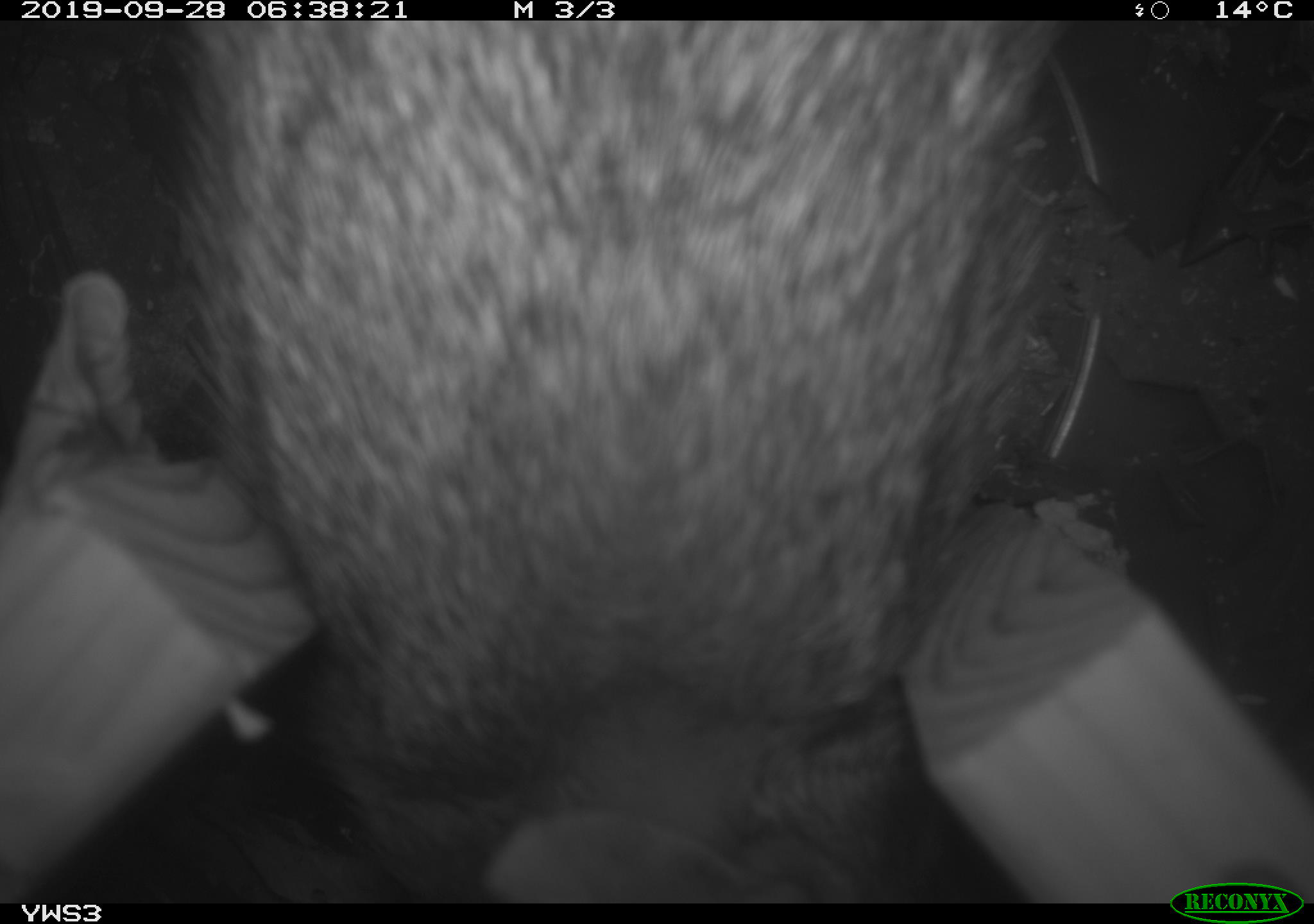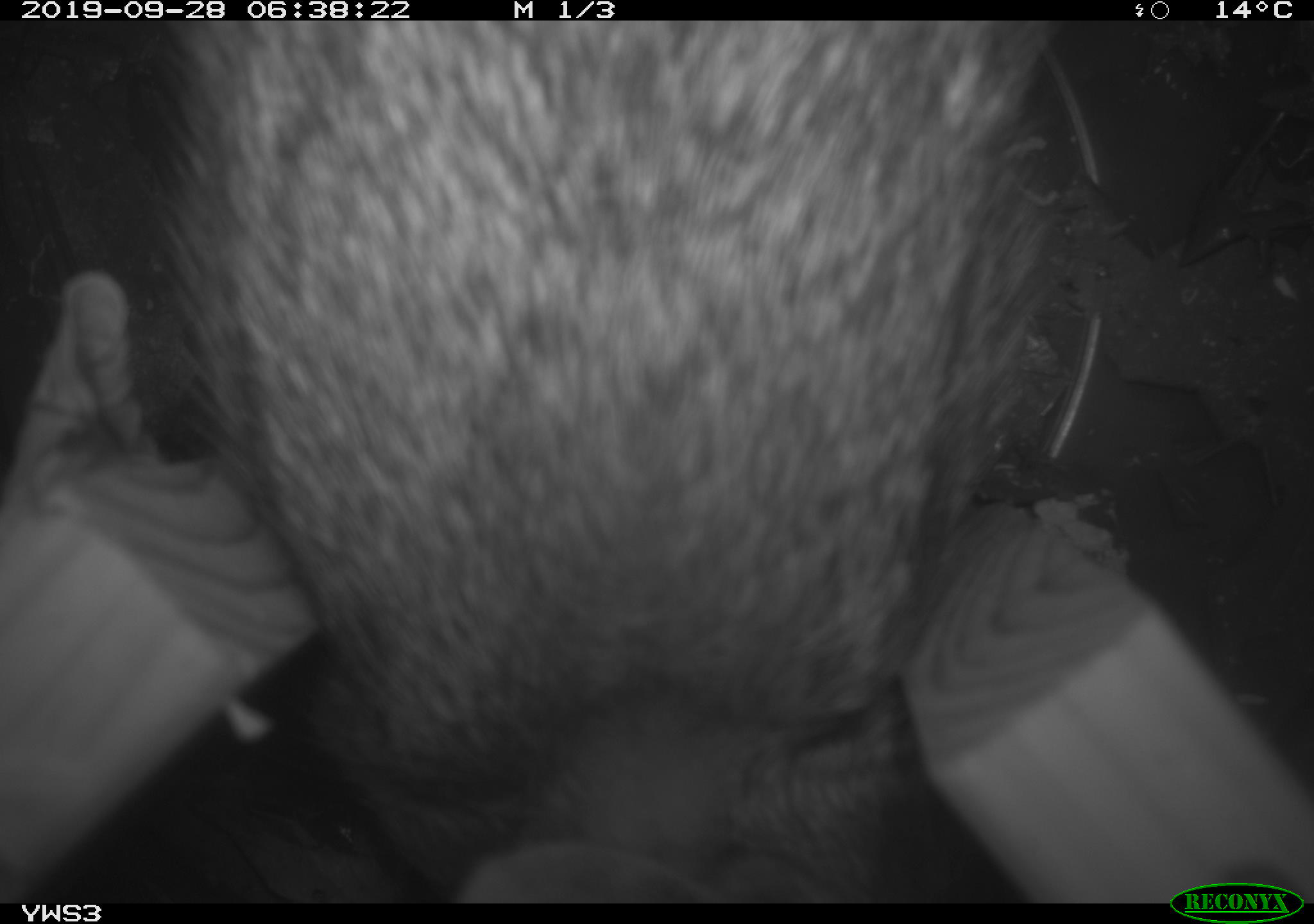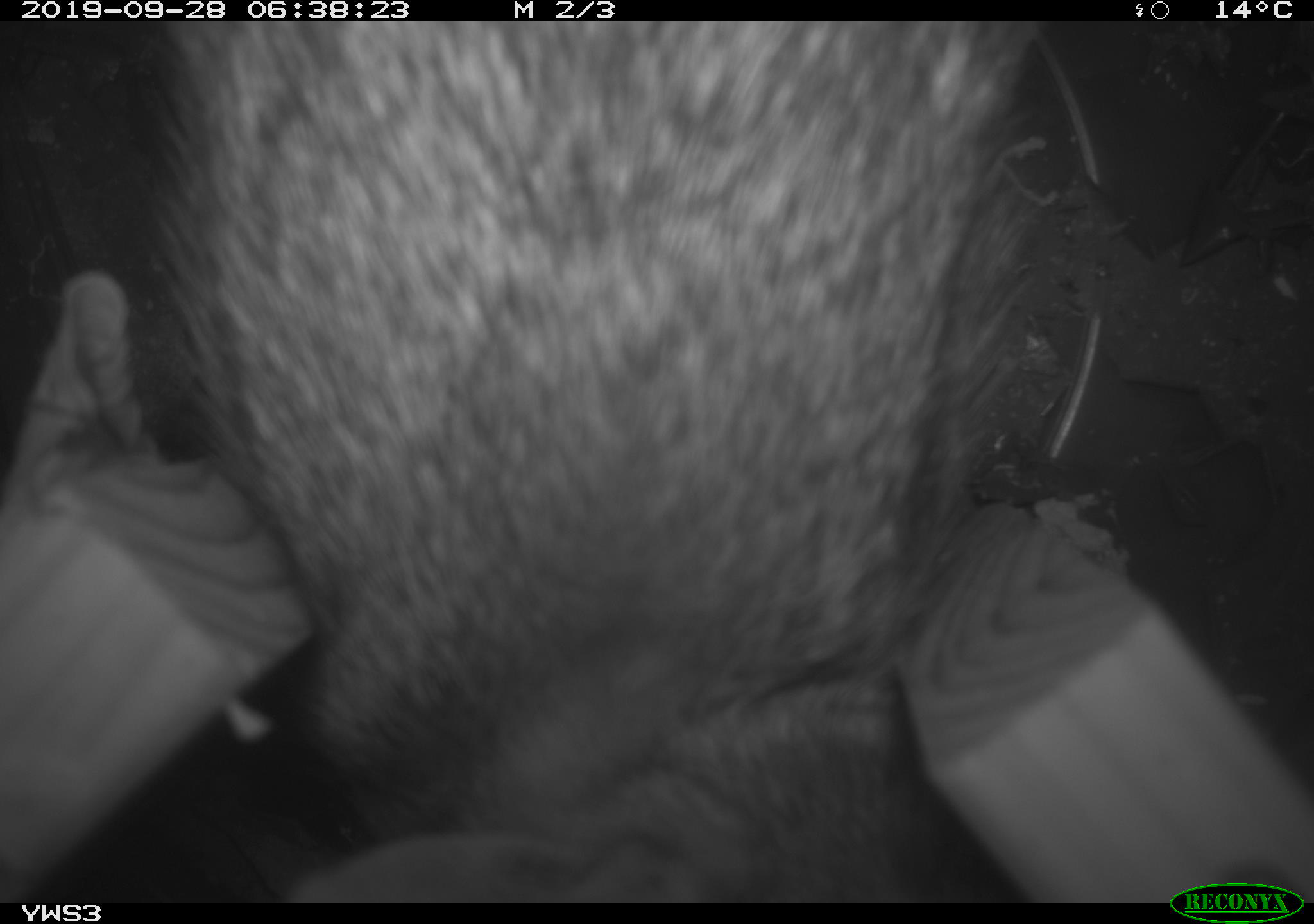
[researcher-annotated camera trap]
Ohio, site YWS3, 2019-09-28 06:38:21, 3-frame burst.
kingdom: Animalia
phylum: Chordata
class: Mammalia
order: Lagomorpha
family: Leporidae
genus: Sylvilagus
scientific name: Sylvilagus floridanus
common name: eastern cottontail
Eastern cottontail (Sylvilagus floridanus).